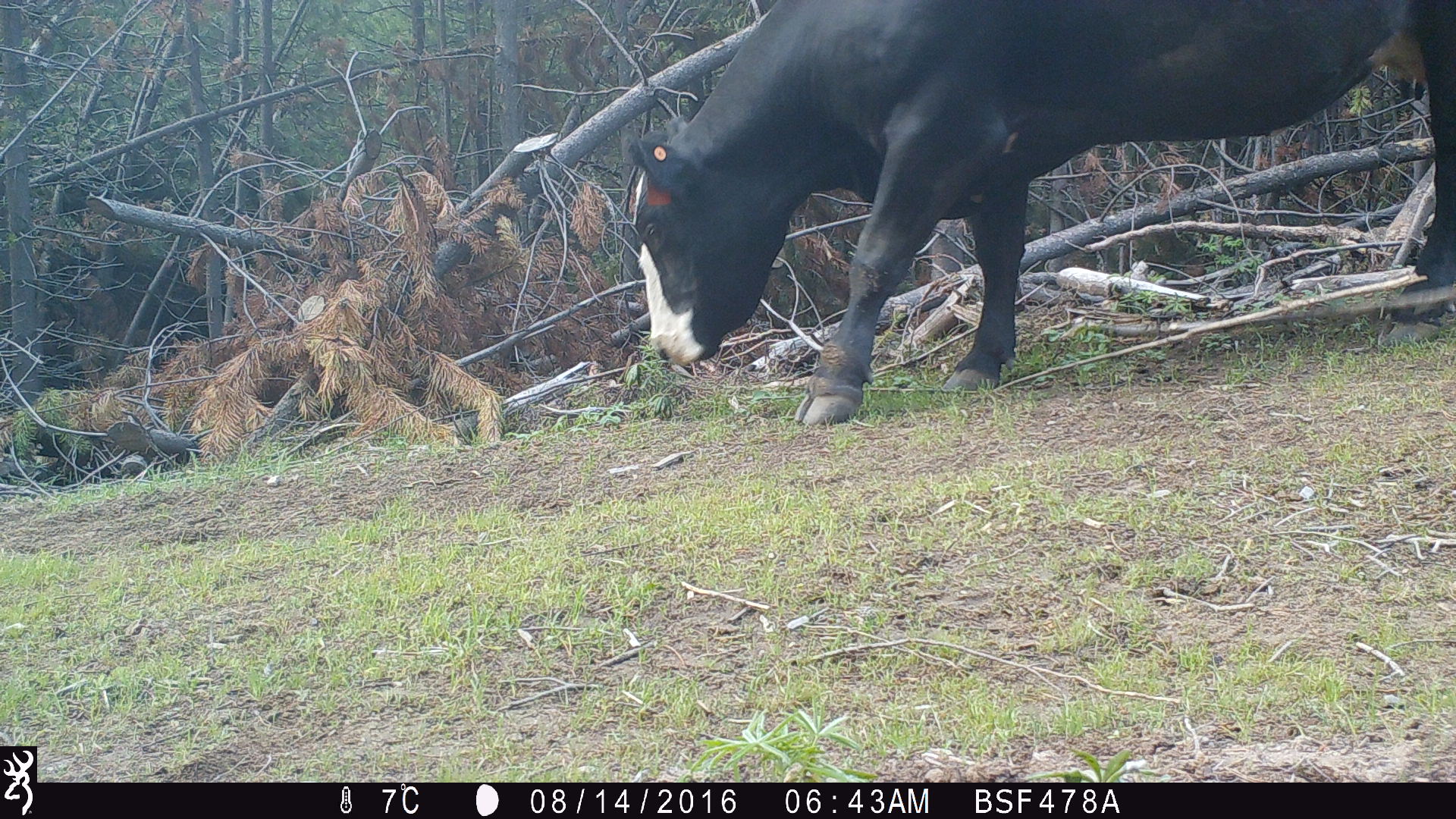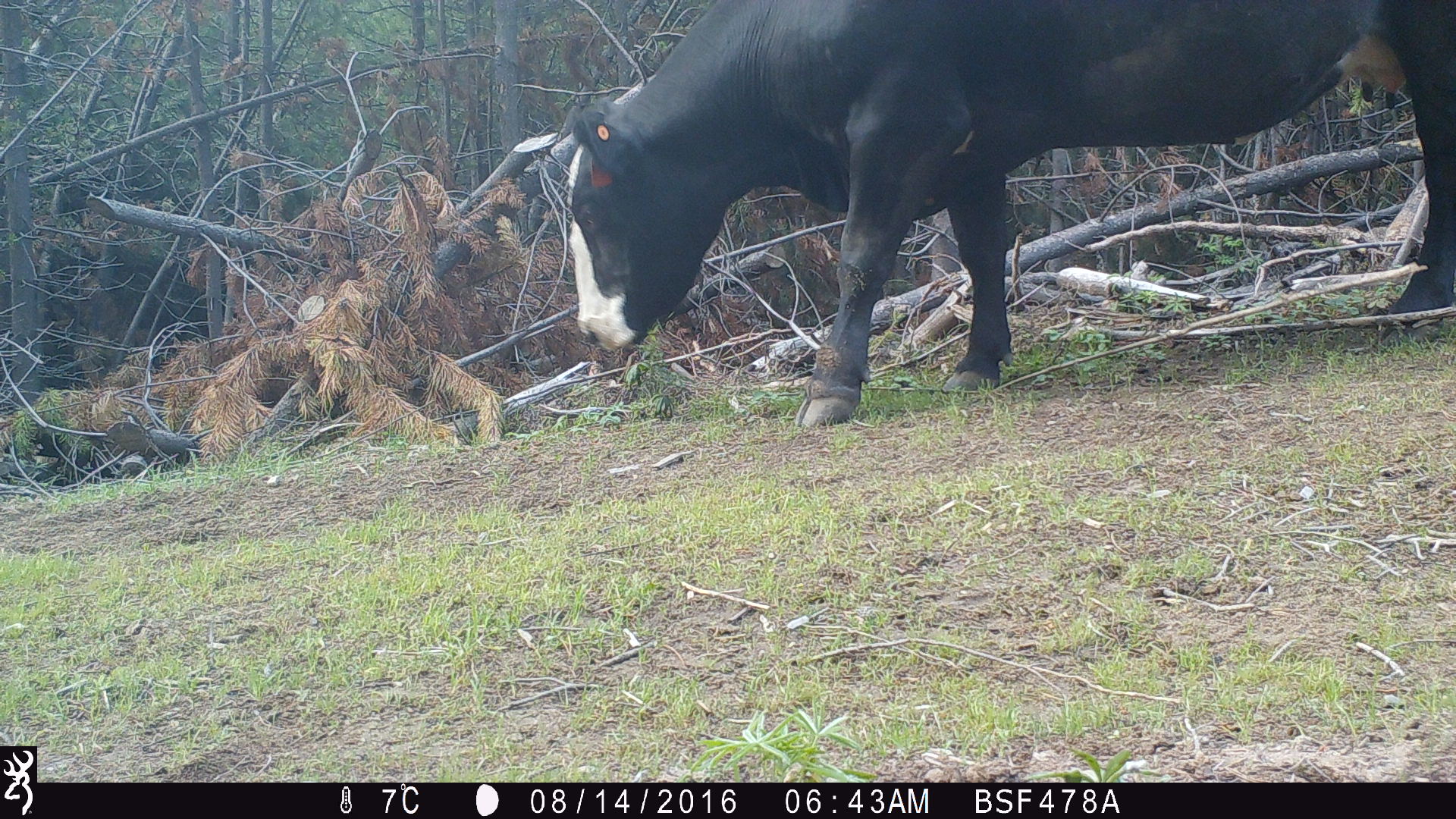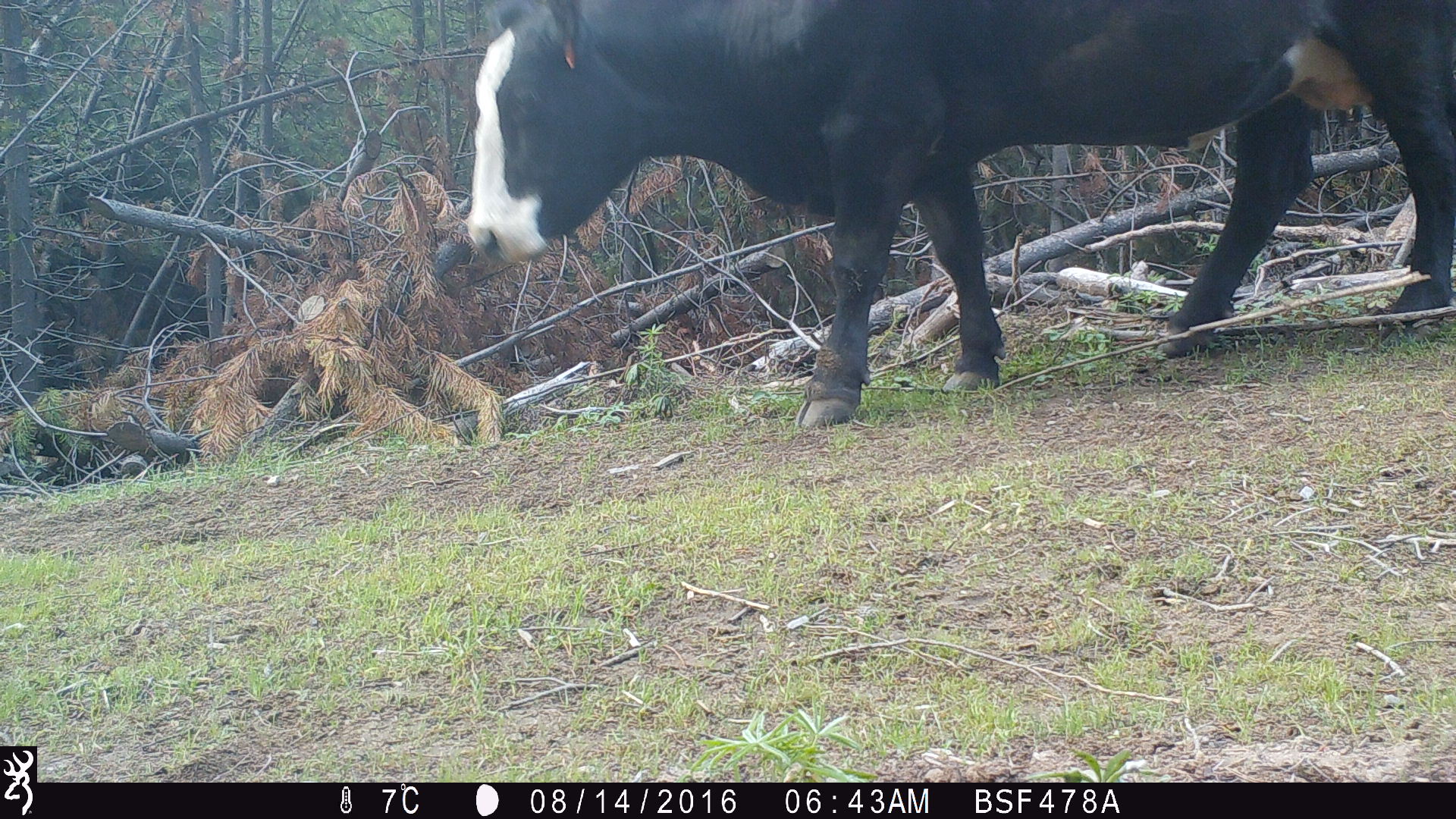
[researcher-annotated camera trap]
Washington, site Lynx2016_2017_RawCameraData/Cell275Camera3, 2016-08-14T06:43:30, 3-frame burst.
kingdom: Animalia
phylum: Chordata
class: Mammalia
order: Artiodactyla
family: Bovidae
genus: Bos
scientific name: Bos taurus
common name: domestic cattle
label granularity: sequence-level